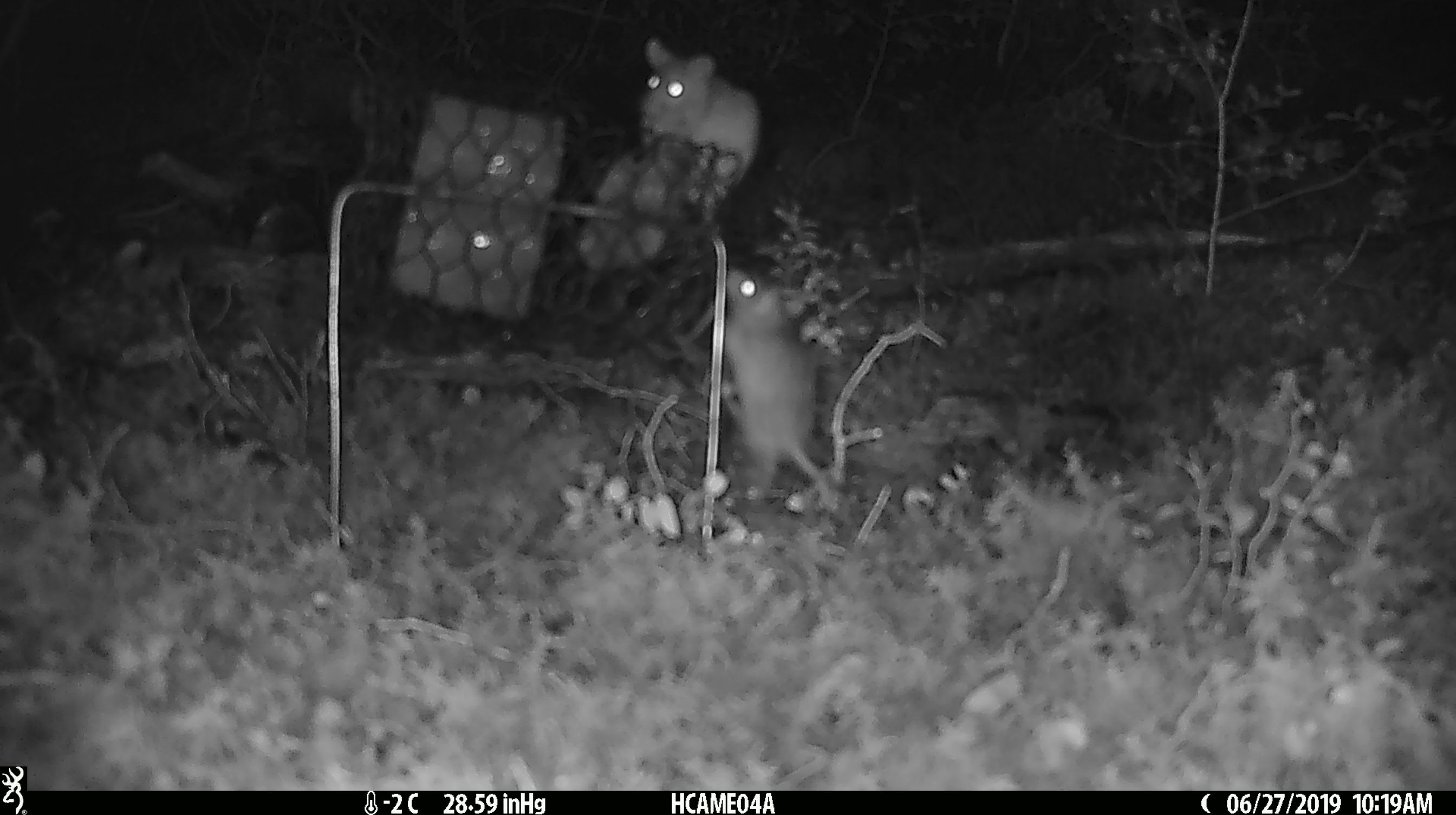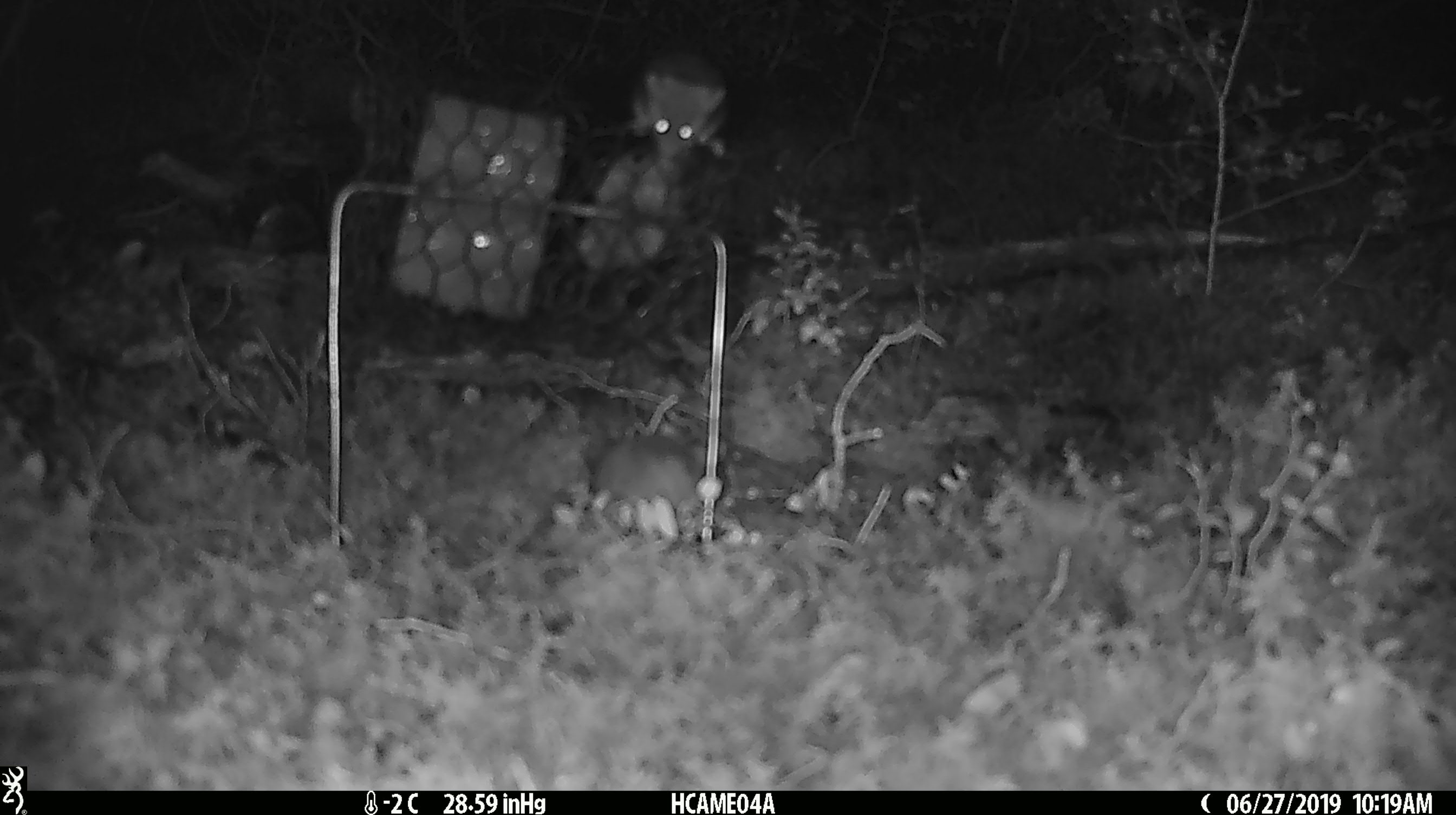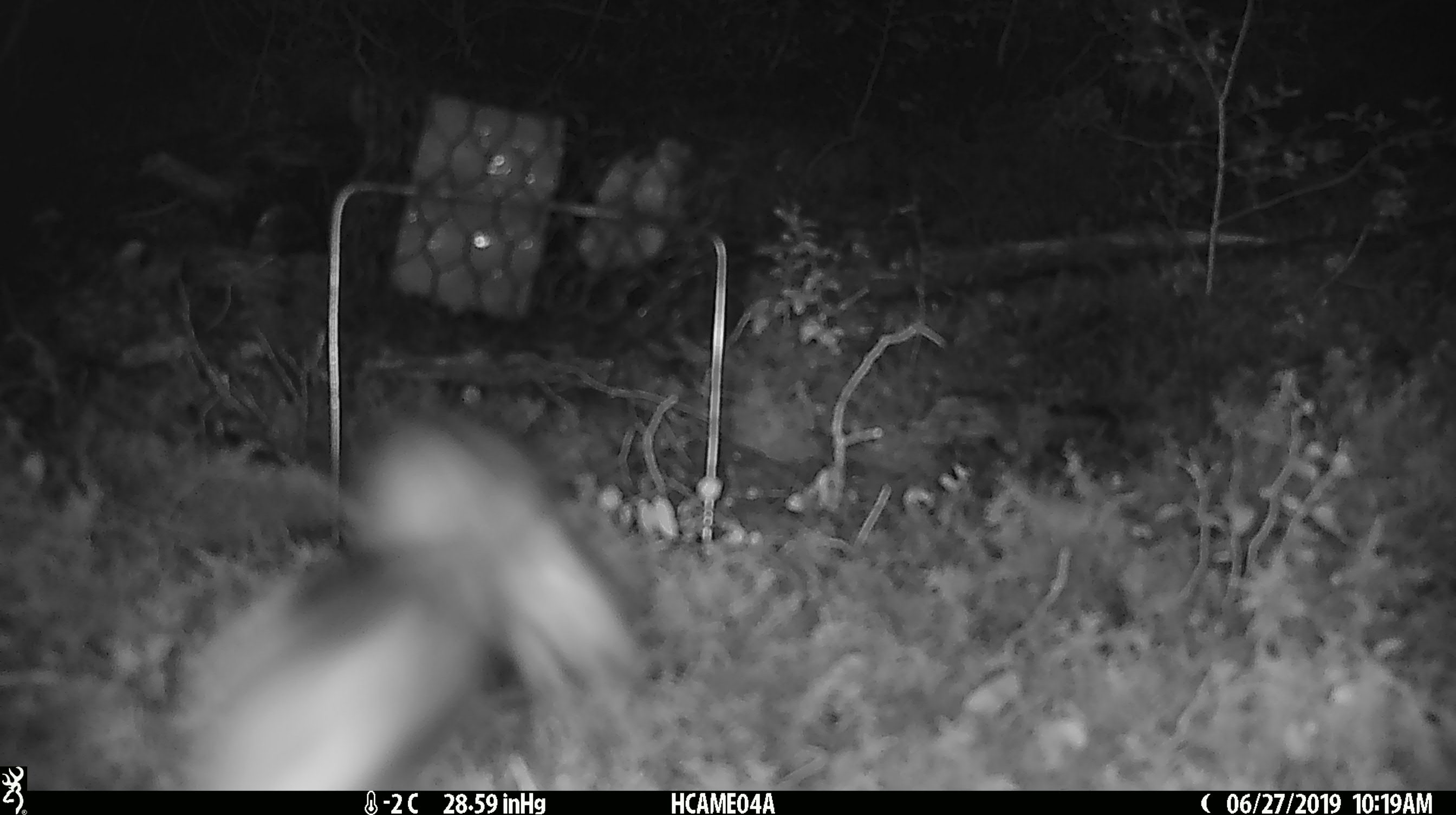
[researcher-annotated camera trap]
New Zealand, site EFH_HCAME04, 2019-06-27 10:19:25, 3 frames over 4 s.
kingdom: Animalia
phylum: Chordata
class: Mammalia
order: Rodentia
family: Muridae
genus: Mus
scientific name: Mus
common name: mouse